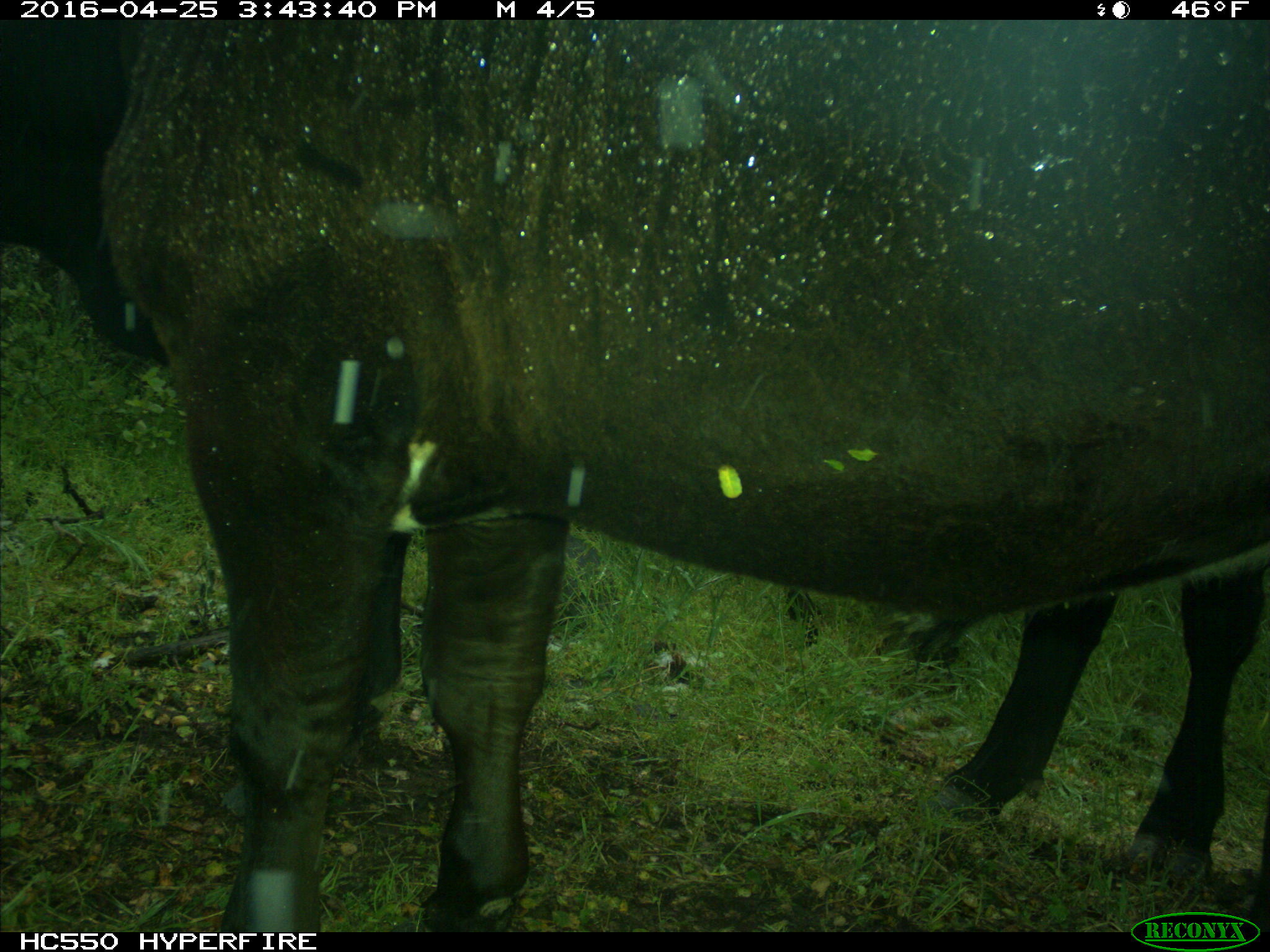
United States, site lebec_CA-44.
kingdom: Animalia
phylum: Chordata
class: Mammalia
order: Artiodactyla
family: Bovidae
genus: Bos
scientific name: Bos taurus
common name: domestic cow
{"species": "Bos taurus (domestic cow)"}